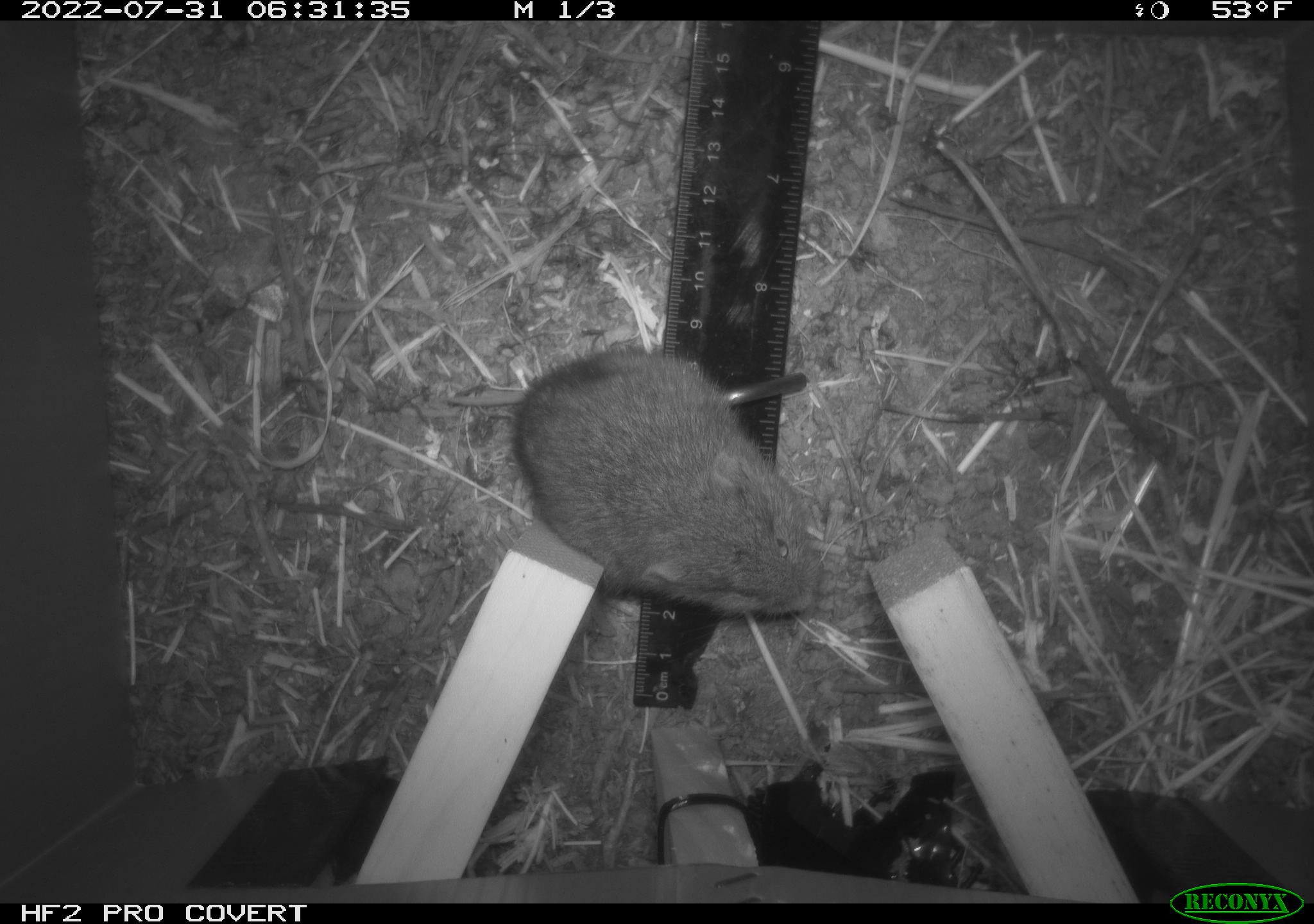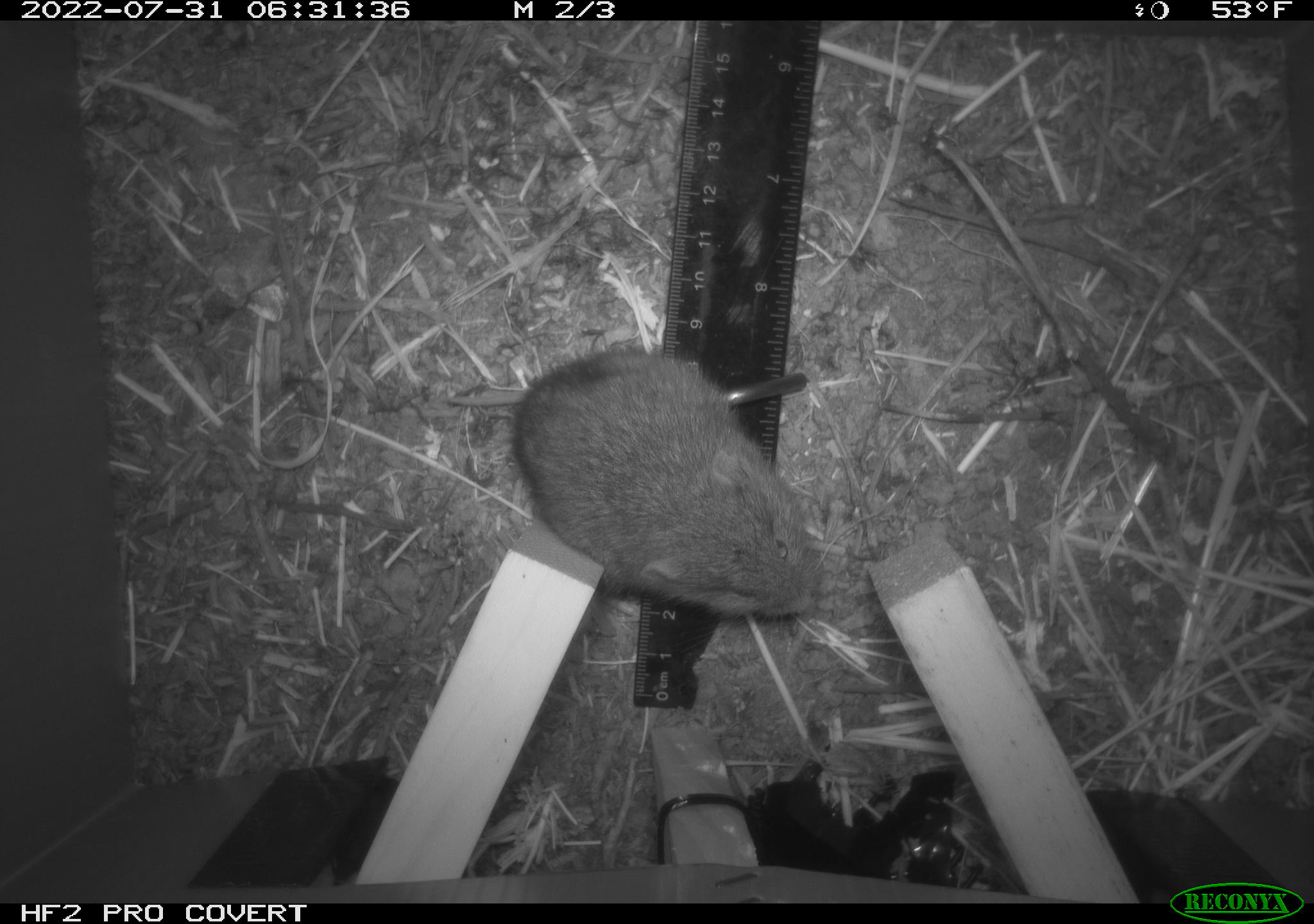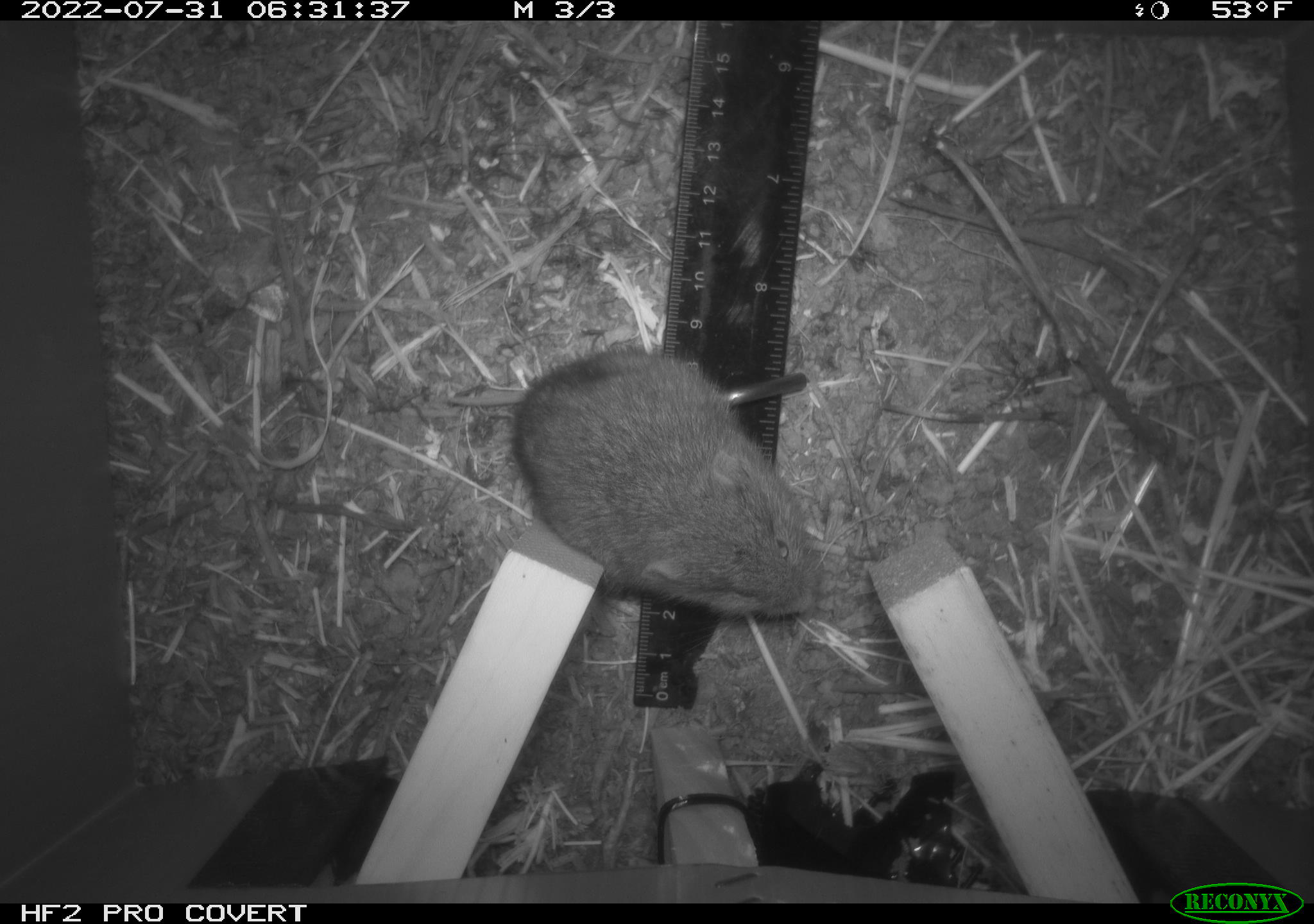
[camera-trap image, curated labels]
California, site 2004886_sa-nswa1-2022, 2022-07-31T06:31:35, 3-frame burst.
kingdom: Animalia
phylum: Chordata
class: Mammalia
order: Rodentia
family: Cricetidae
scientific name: Cricetidae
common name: hamsters, voles, lemmings, and allies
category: cricetidae family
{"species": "cricetidae family (hamsters, voles, lemmings, and allies) (Cricetidae)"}